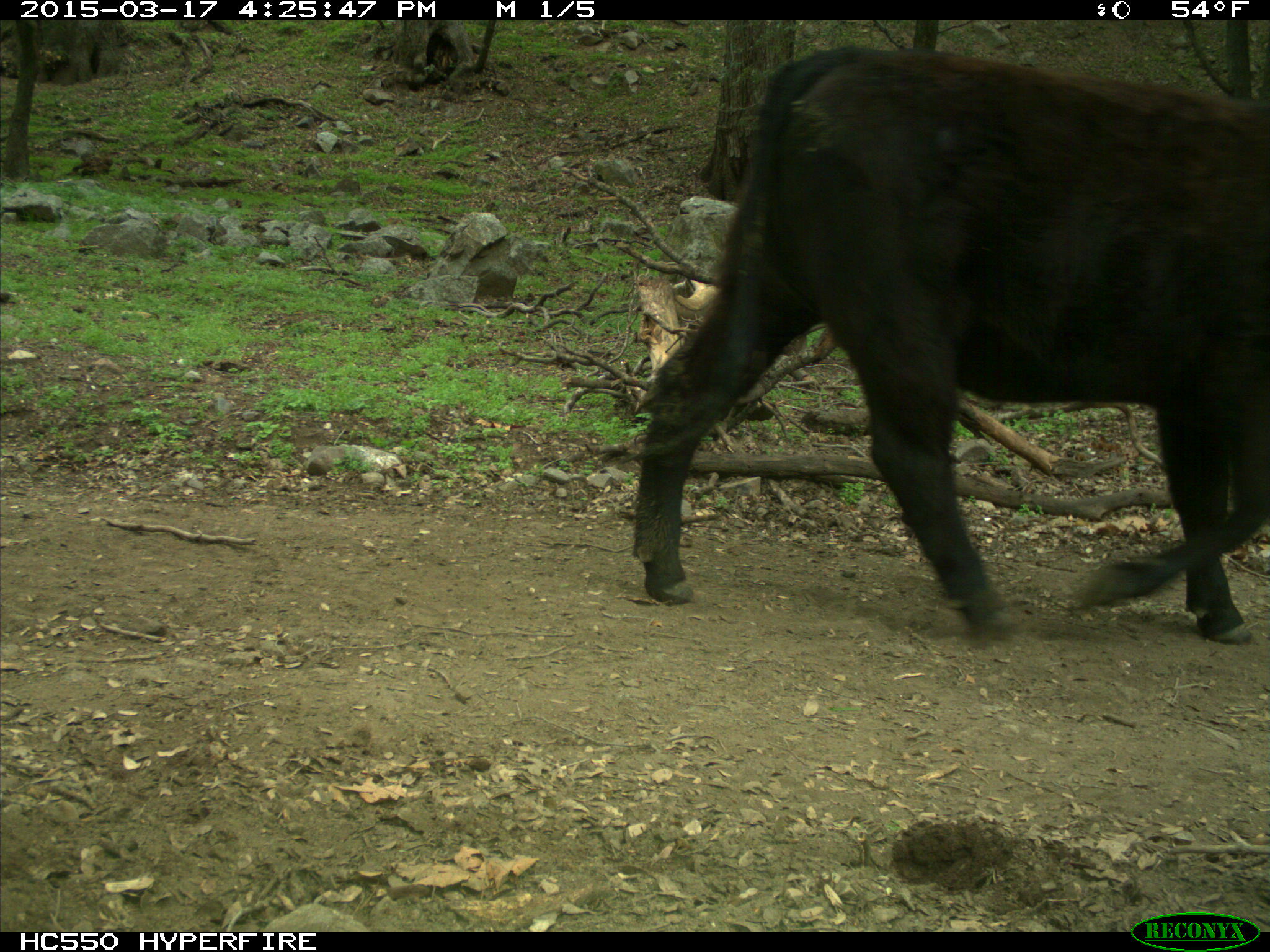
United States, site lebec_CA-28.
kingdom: Animalia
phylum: Chordata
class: Mammalia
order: Artiodactyla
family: Bovidae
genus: Bos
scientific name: Bos taurus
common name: domestic cow